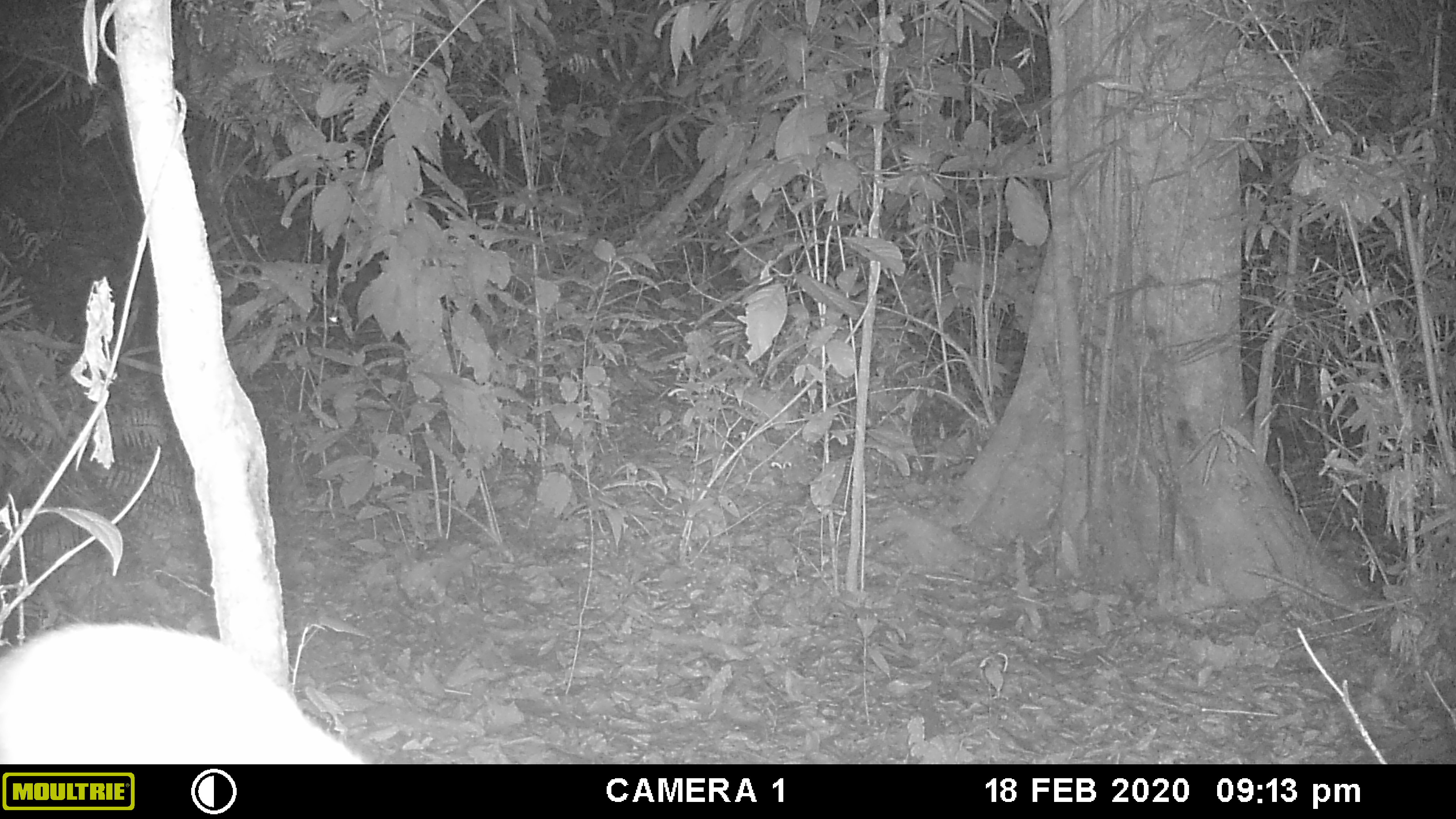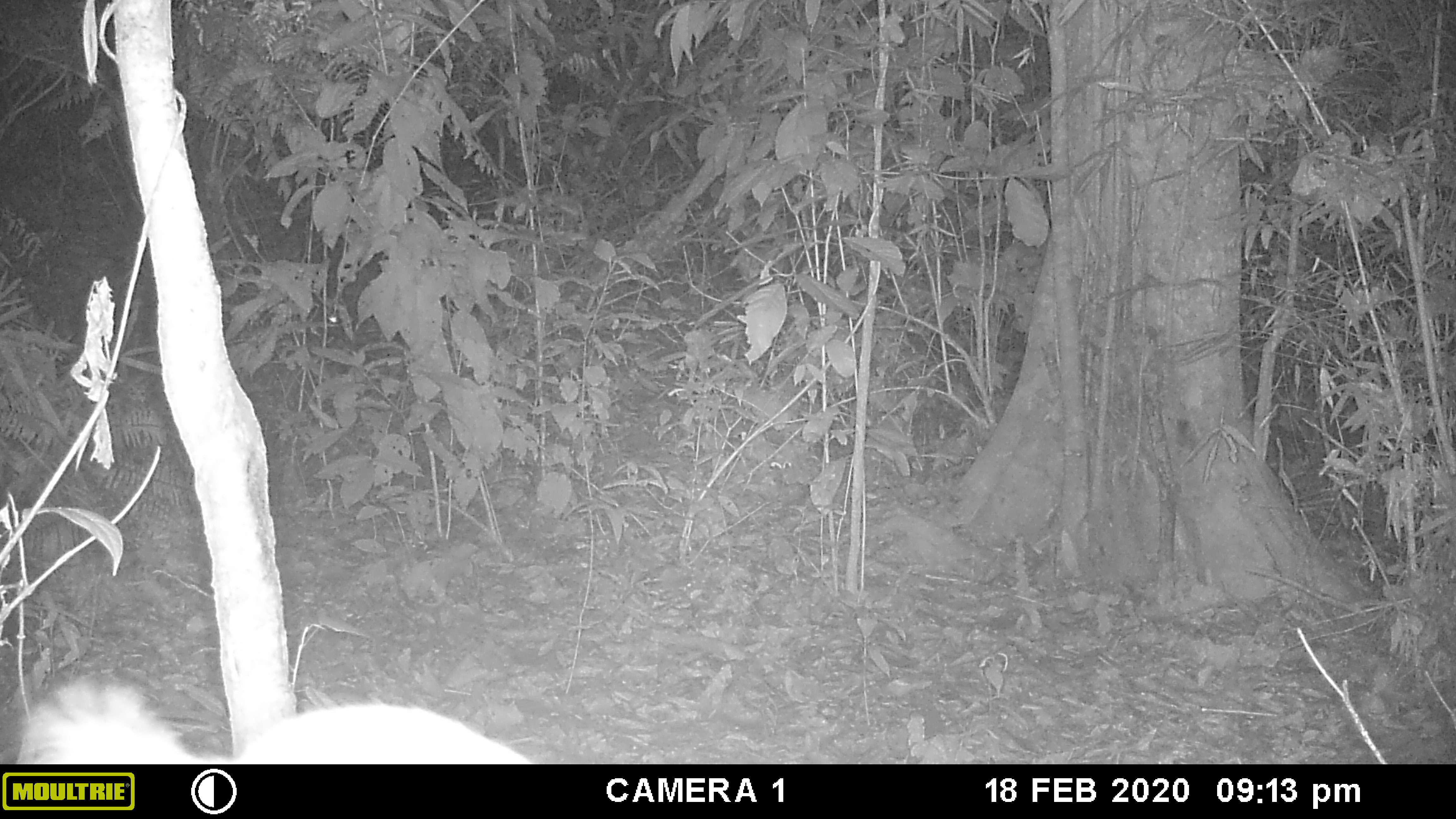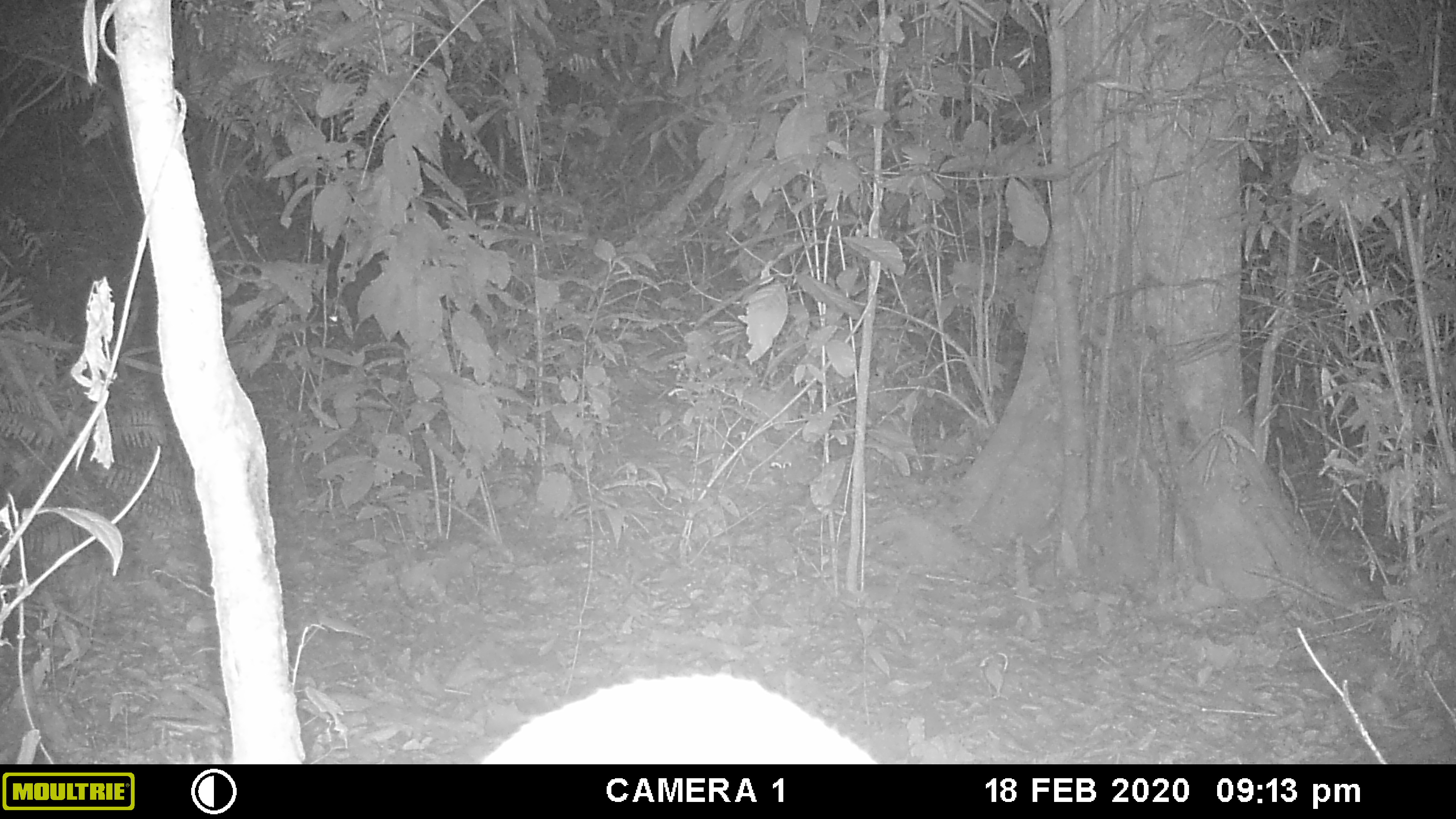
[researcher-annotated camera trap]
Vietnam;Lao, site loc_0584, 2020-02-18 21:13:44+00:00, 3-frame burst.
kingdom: Animalia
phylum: Chordata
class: Mammalia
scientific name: Mammalia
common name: mammal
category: unidentified small mammal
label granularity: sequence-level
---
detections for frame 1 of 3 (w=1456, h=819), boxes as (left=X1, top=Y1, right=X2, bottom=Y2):
unidentified small mammal: (left=0, top=619, right=362, bottom=761)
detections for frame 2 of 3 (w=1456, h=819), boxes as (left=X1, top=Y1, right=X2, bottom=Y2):
unidentified small mammal: (left=17, top=677, right=534, bottom=763)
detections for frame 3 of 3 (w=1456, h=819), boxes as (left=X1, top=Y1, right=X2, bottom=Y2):
unidentified small mammal: (left=480, top=674, right=874, bottom=763)